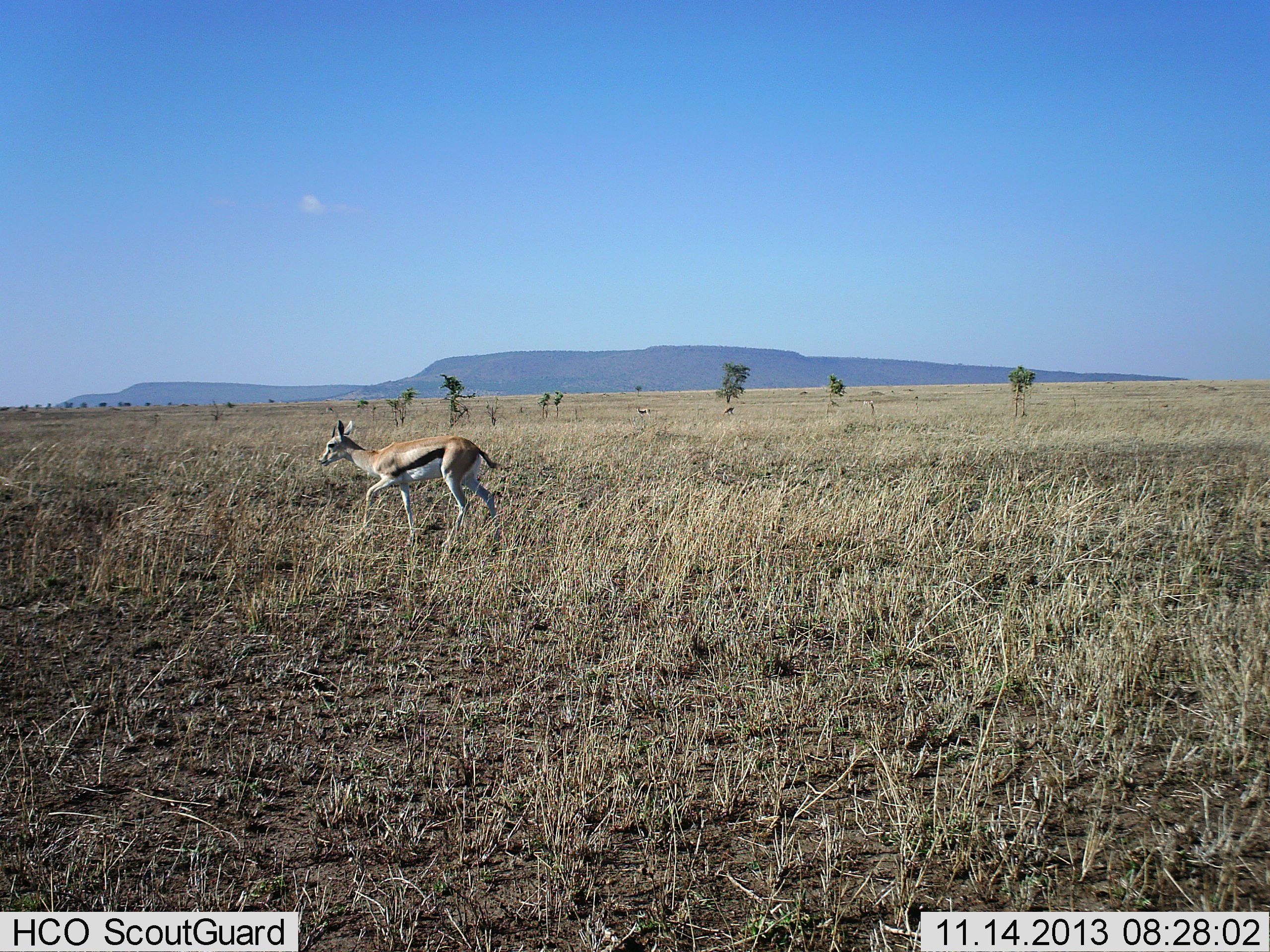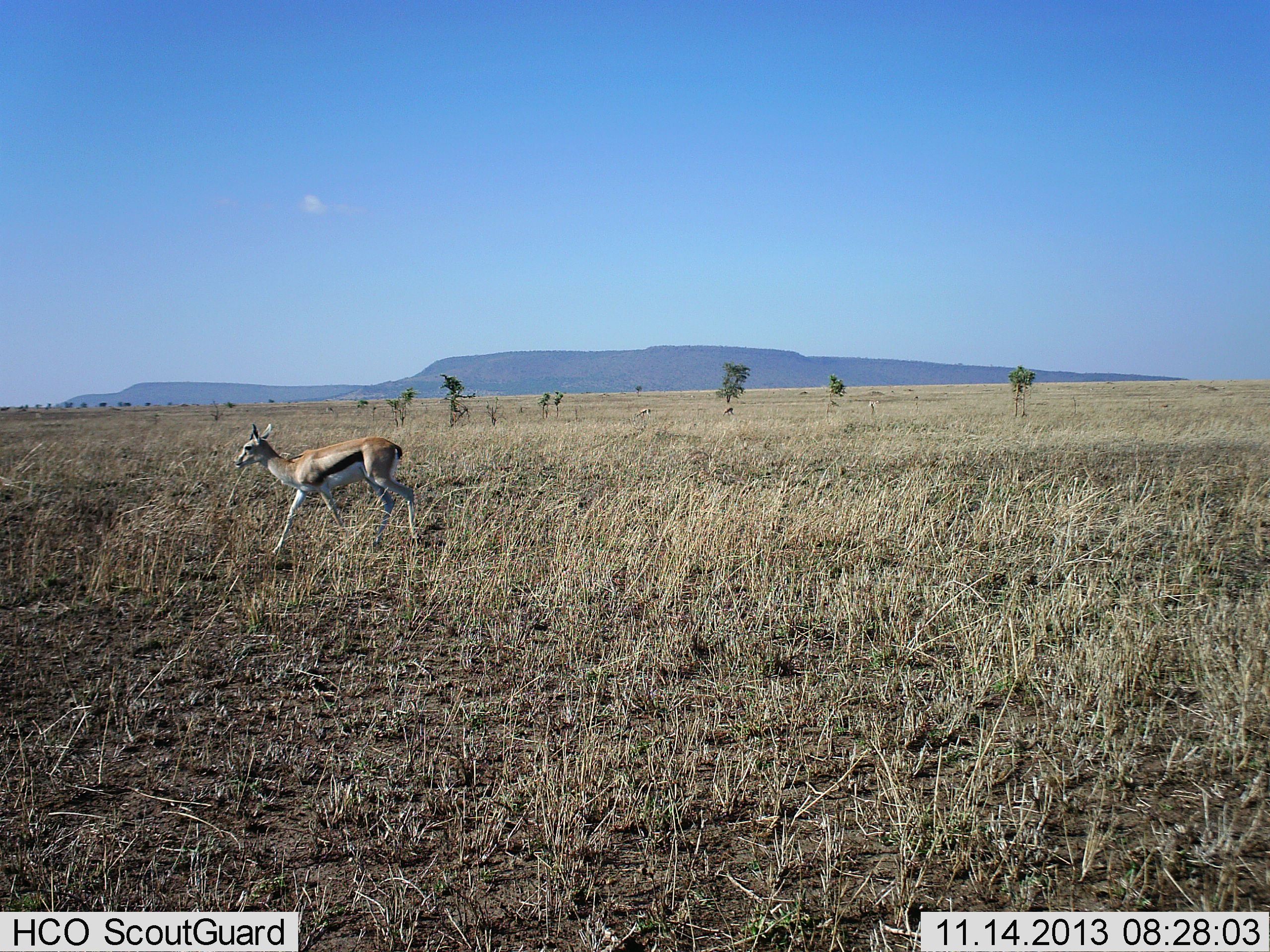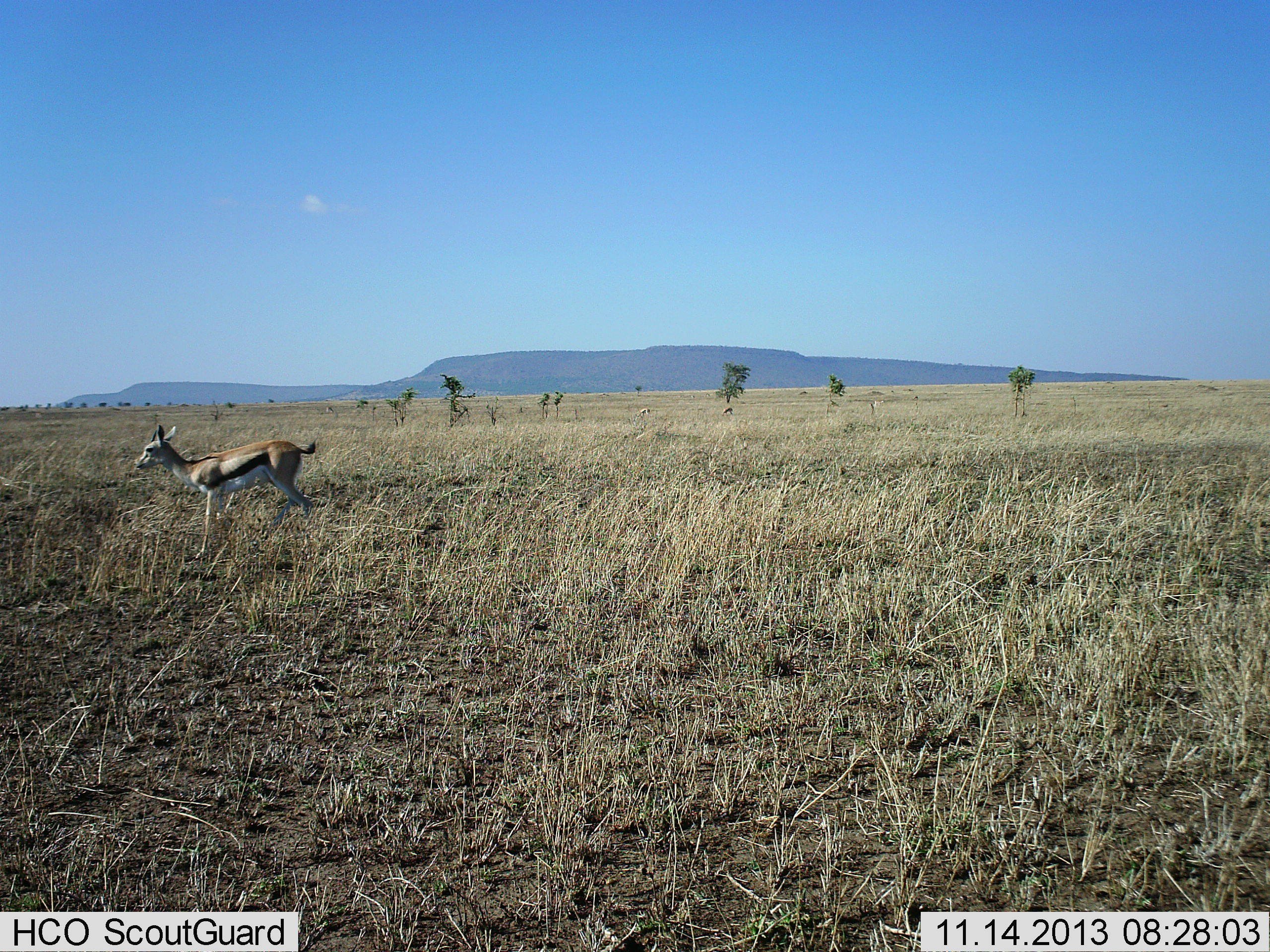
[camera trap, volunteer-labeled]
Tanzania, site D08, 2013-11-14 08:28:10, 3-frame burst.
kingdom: Animalia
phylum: Chordata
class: Mammalia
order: Artiodactyla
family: Bovidae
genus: Eudorcas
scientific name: Eudorcas thomsonii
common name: thomson's gazelle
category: gazellethomsons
Gazellethomsons (thomson's gazelle) (Eudorcas thomsonii), count 1. Behavior (volunteer vote fractions): standing 0%, resting 0%, moving 100%, interacting 0%. Young present (vote fraction): 0%. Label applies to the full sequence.